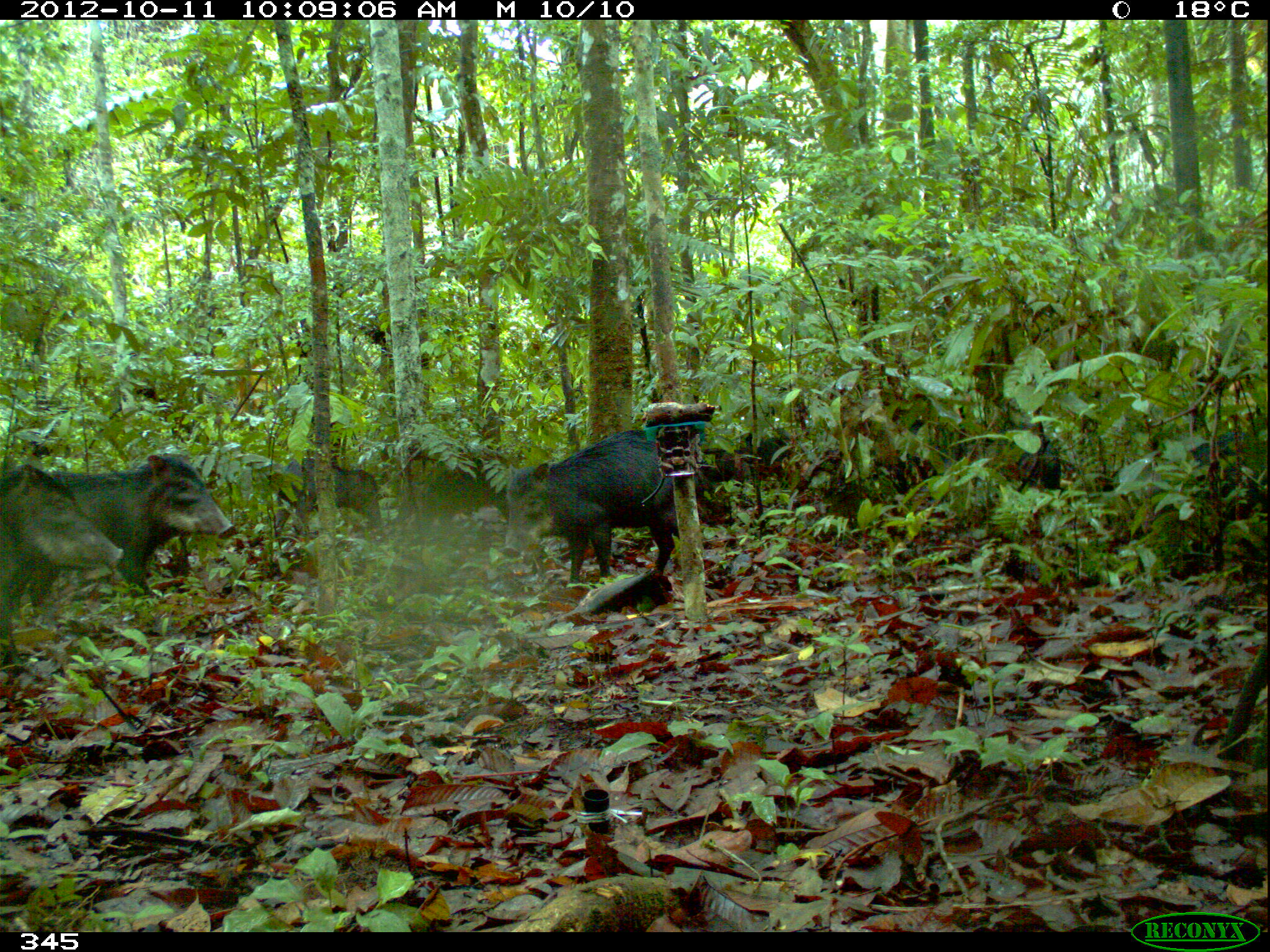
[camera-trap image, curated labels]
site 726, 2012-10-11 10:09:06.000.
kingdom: Animalia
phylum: Chordata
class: Mammalia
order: Artiodactyla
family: Tayassuidae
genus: Tayassu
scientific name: Tayassu pecari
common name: white-lipped peccary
Tayassu pecari (white-lipped peccary).